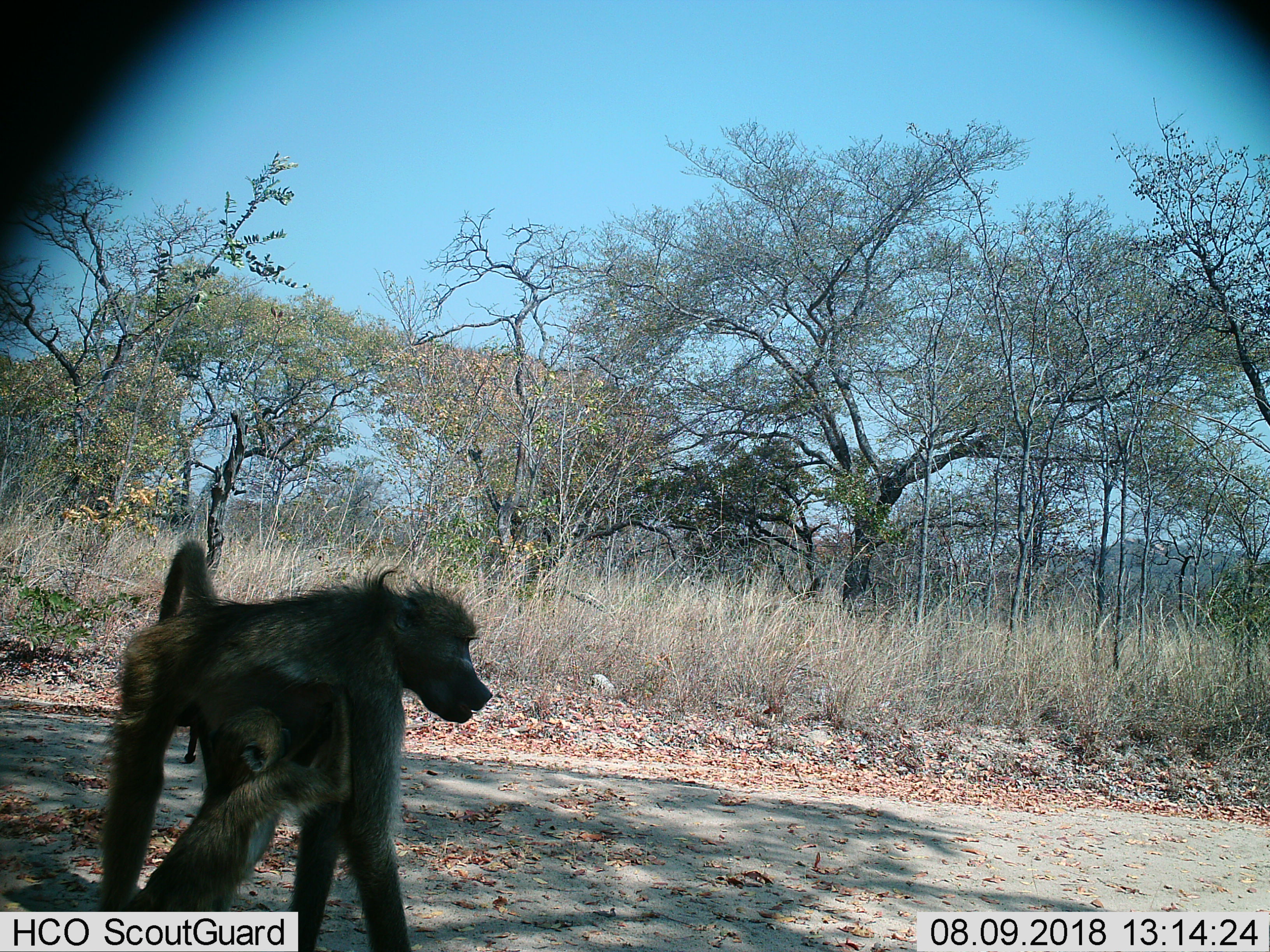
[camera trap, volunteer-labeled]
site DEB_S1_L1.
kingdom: Animalia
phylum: Chordata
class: Mammalia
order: Primates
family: Cercopithecidae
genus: Papio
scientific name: Papio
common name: baboon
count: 2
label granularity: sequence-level